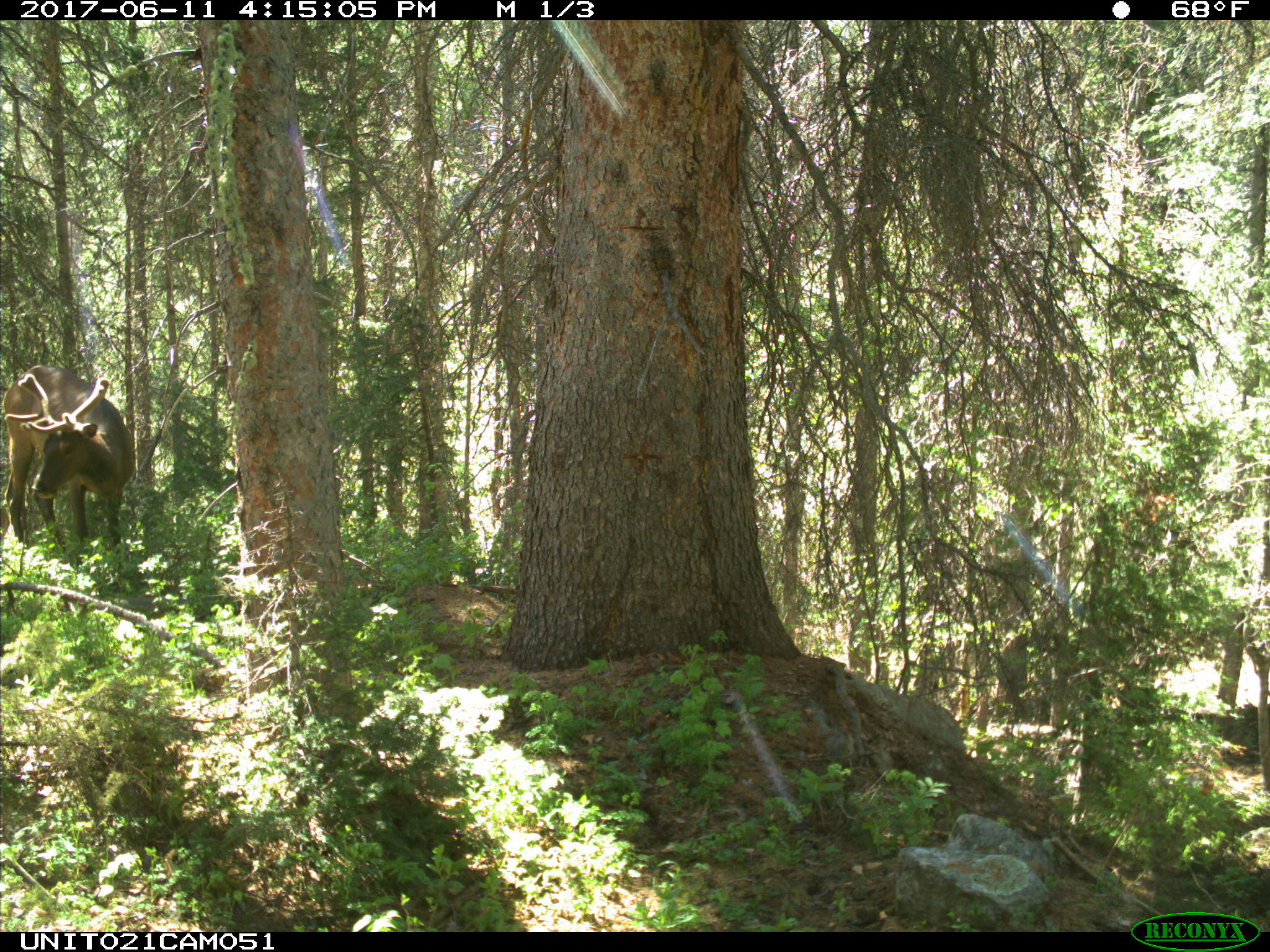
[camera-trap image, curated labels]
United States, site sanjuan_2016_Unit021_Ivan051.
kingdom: Animalia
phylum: Chordata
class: Mammalia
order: Artiodactyla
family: Cervidae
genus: Cervus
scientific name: Cervus elaphus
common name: red deer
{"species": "Cervus elaphus (red deer)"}